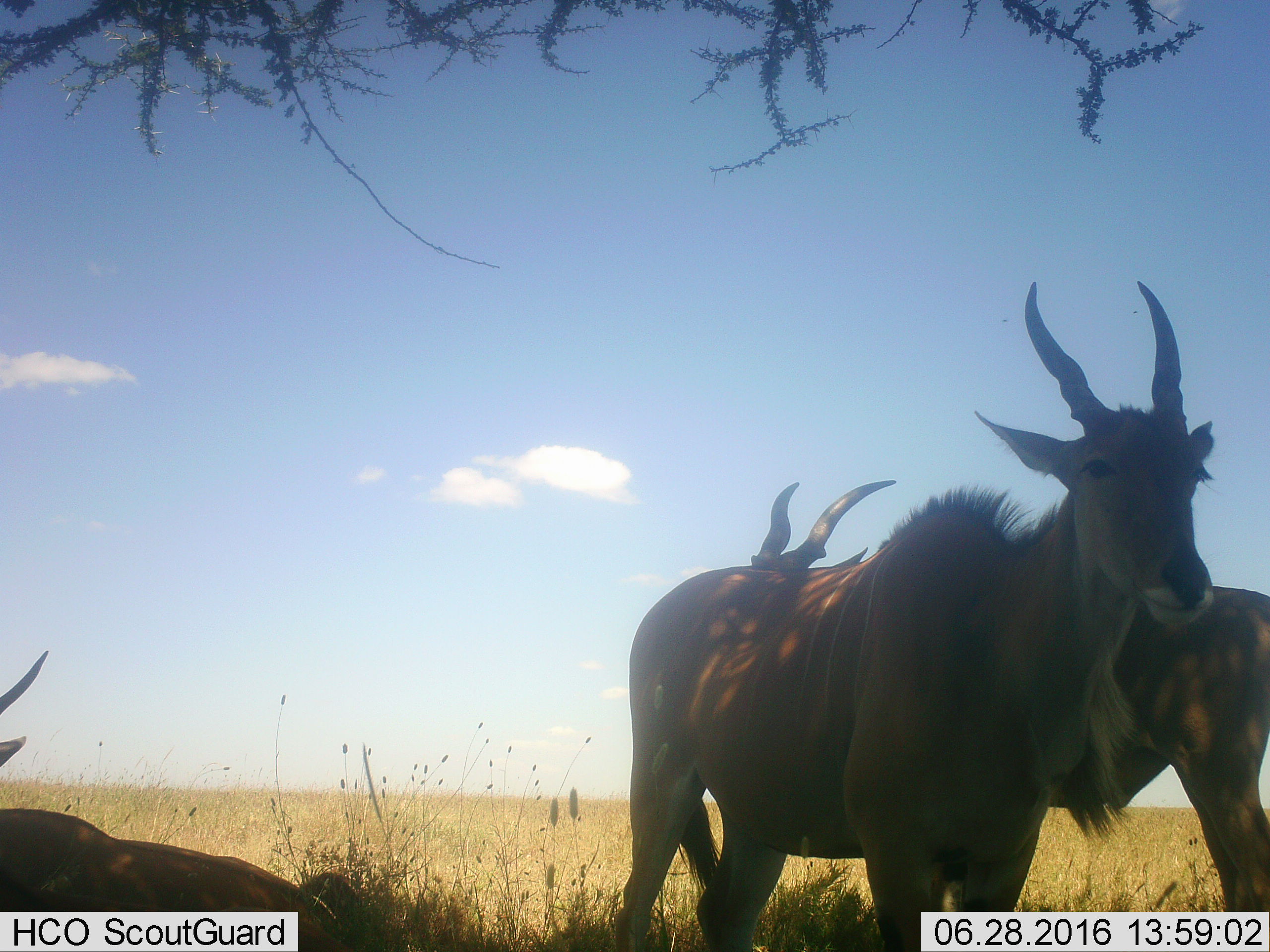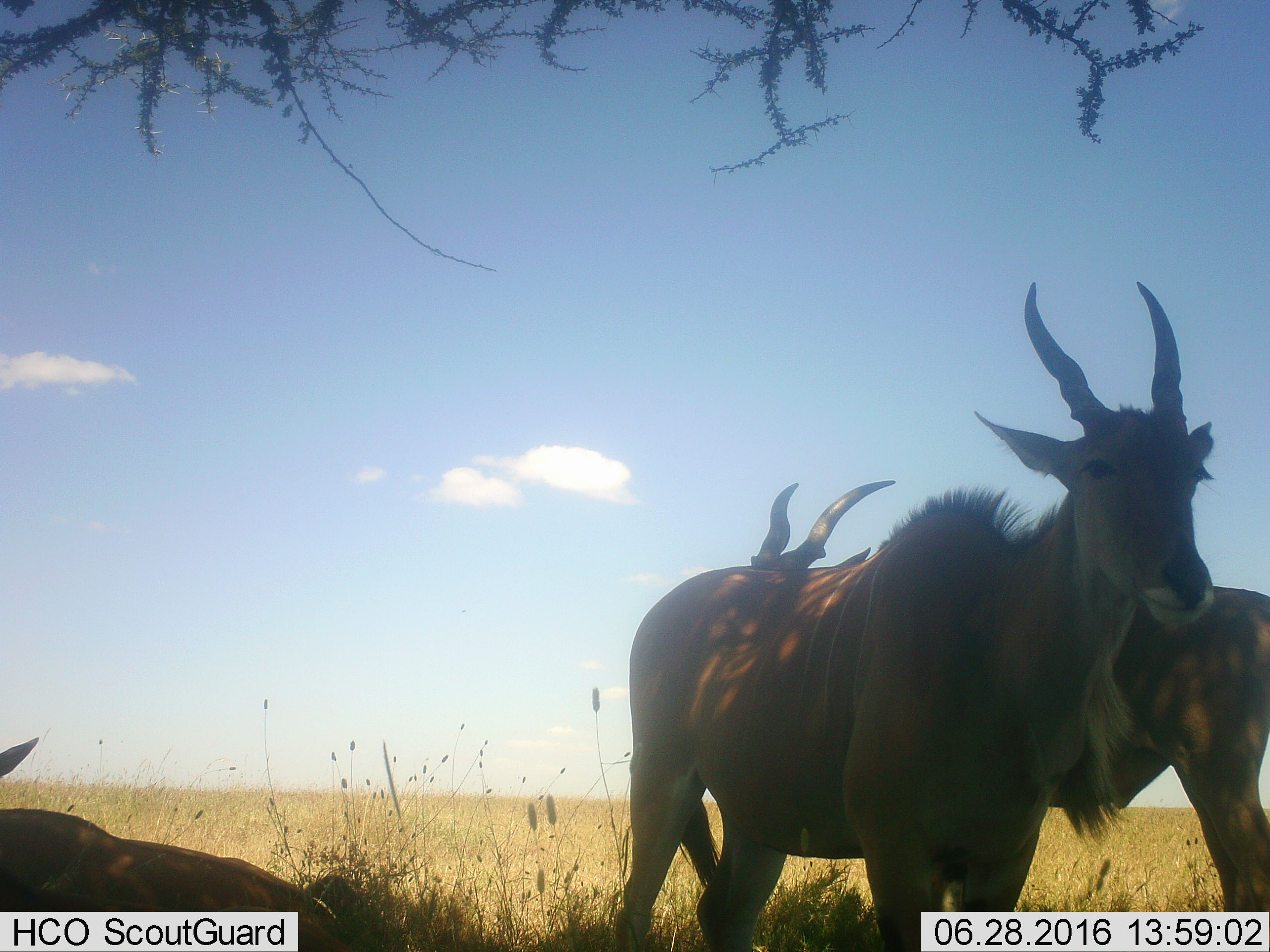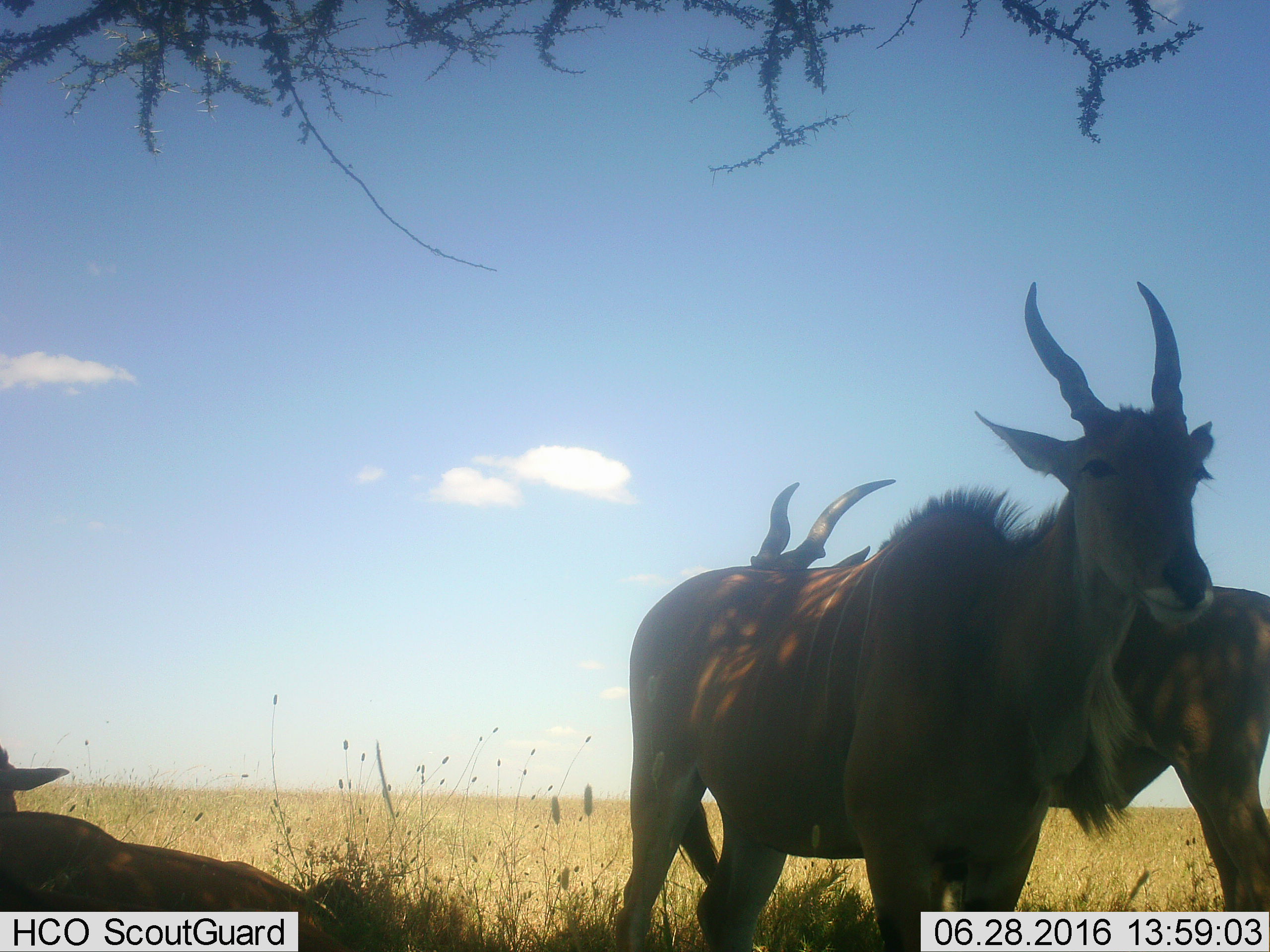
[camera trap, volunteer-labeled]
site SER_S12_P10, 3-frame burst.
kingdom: Animalia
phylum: Chordata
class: Mammalia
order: Artiodactyla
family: Bovidae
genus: Tragelaphus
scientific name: Tragelaphus oryx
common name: eland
Eland (Tragelaphus oryx), count 3. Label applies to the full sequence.